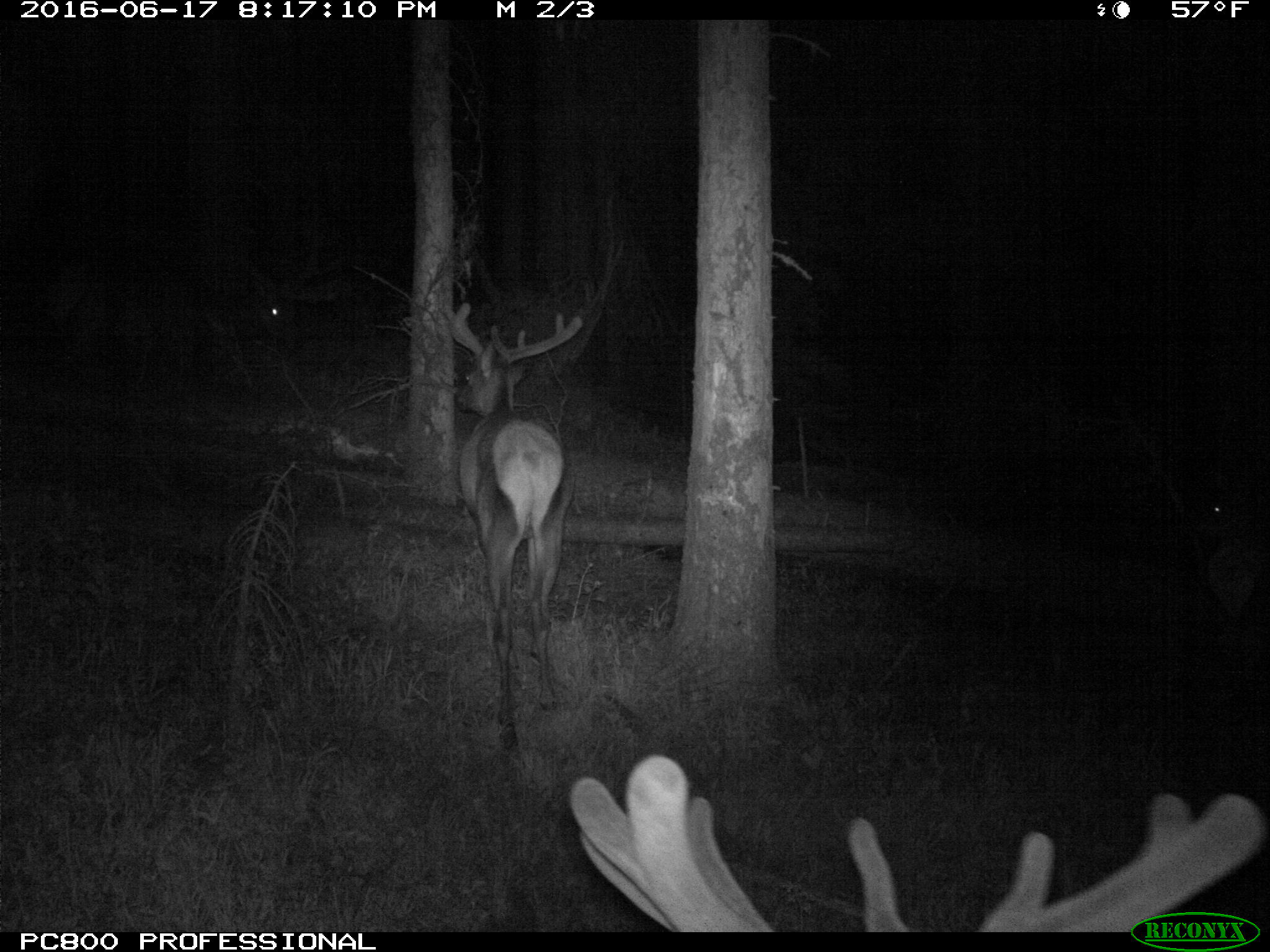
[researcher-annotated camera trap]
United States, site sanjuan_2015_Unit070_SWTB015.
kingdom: Animalia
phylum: Chordata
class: Mammalia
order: Artiodactyla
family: Cervidae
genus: Cervus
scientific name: Cervus elaphus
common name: red deer